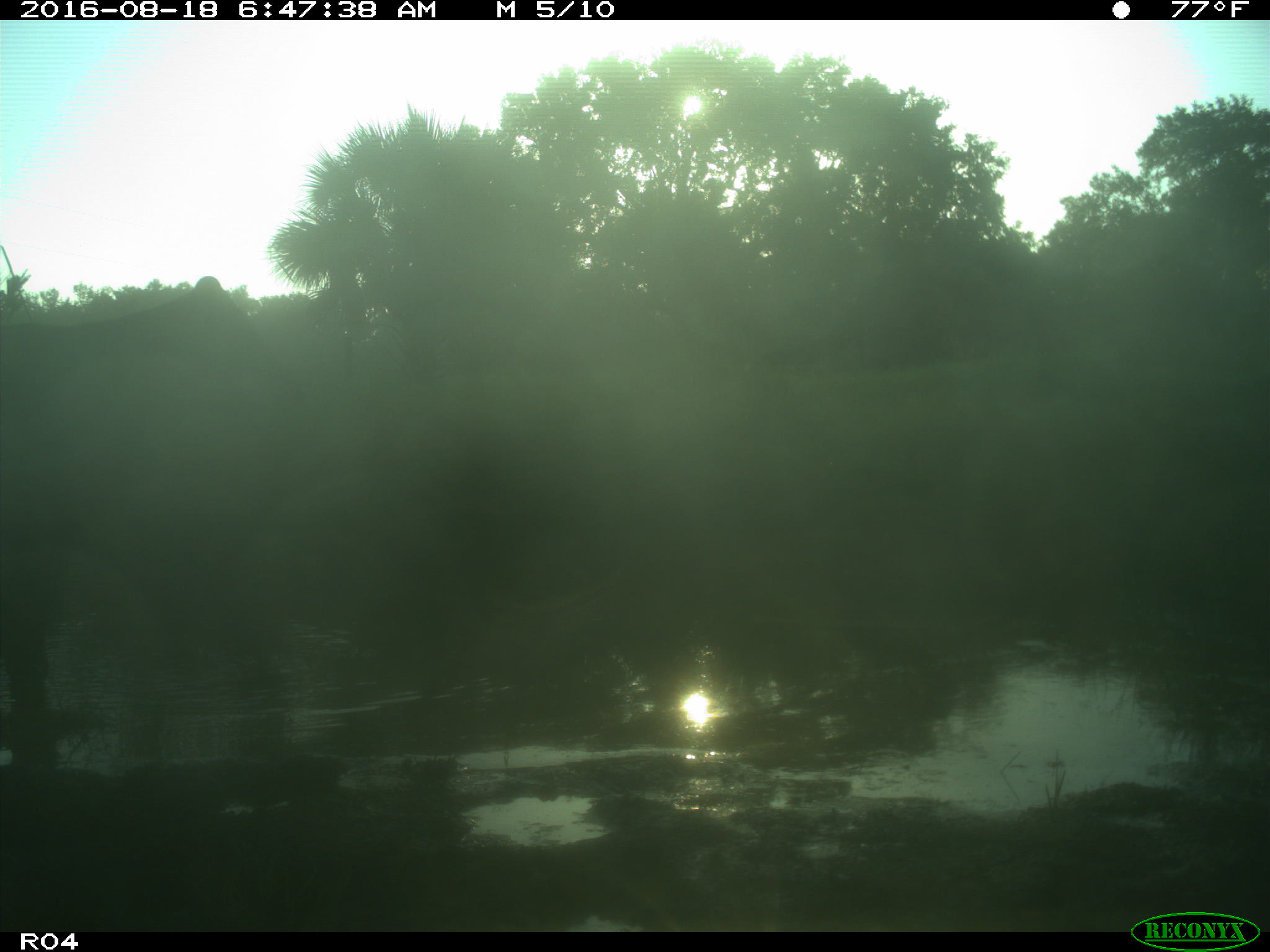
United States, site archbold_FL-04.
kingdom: Animalia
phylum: Chordata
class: Mammalia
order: Artiodactyla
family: Bovidae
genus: Bos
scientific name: Bos taurus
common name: domestic cow